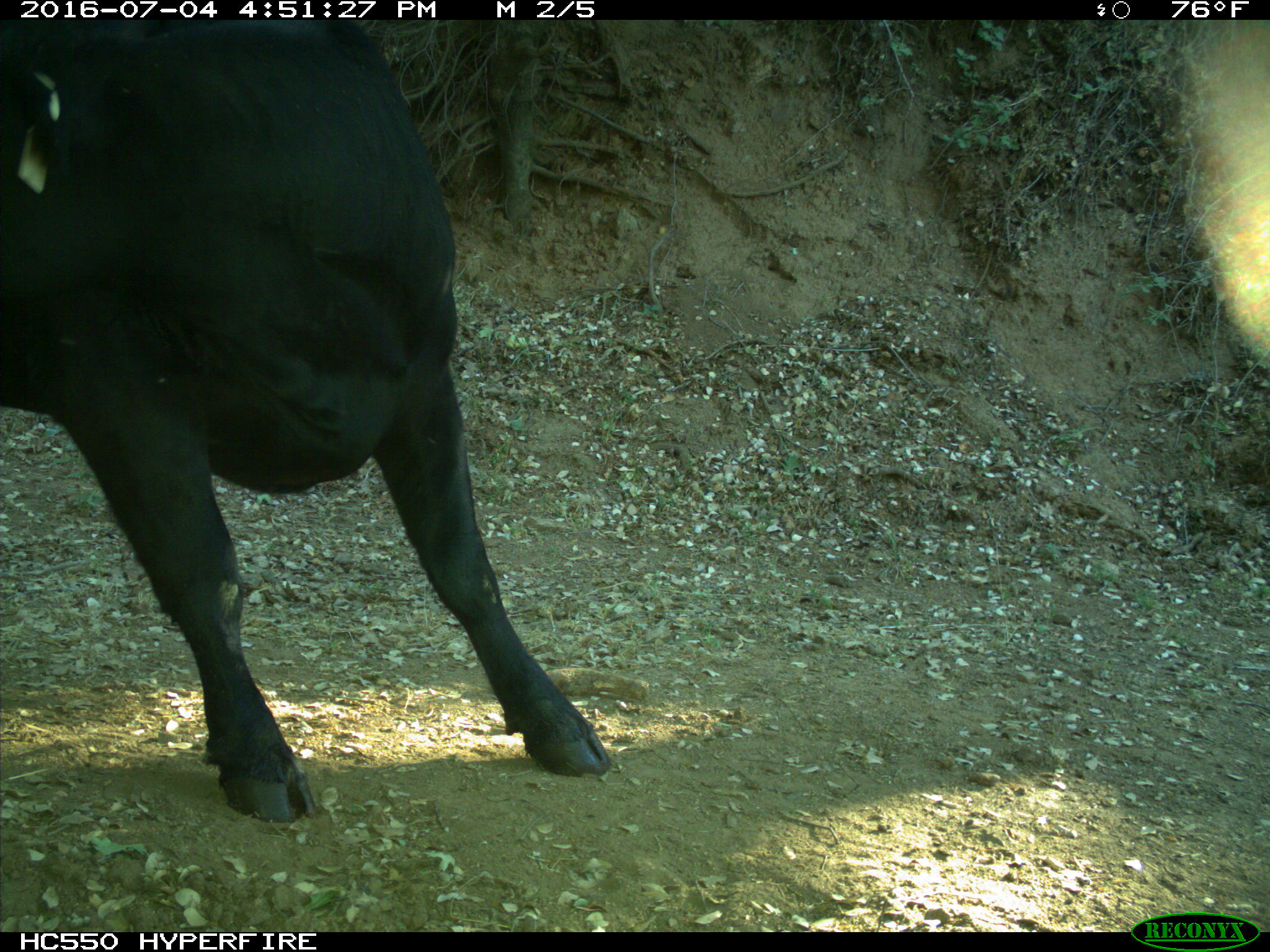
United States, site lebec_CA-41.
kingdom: Animalia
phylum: Chordata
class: Mammalia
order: Artiodactyla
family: Bovidae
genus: Bos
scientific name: Bos taurus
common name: domestic cow